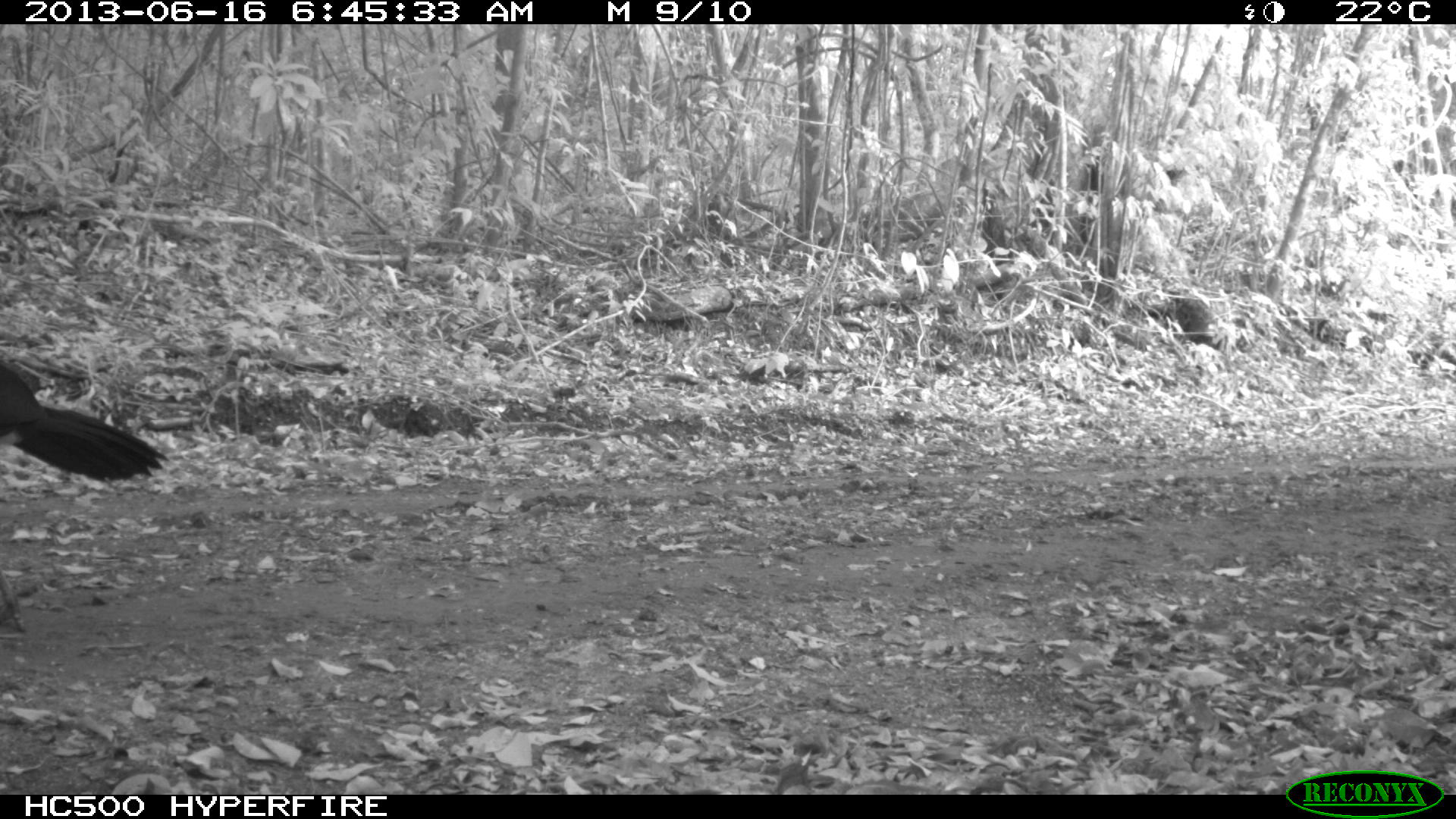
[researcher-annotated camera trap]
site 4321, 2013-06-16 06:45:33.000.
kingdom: Animalia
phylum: Chordata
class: Aves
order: Galliformes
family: Cracidae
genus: Crax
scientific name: Crax rubra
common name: great curassow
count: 1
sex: male